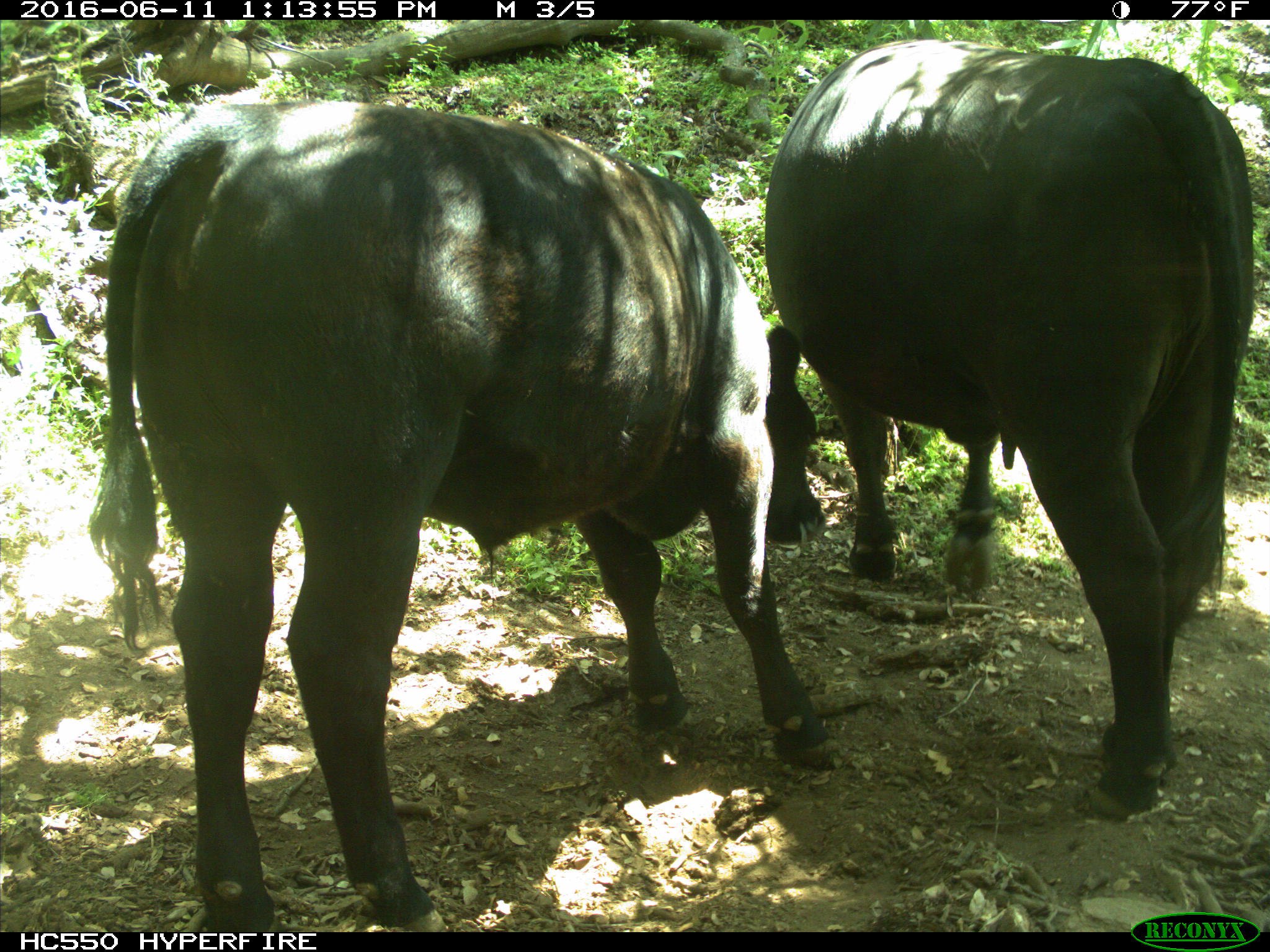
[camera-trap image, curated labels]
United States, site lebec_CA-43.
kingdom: Animalia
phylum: Chordata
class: Mammalia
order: Artiodactyla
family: Bovidae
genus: Bos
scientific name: Bos taurus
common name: domestic cow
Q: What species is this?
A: Bos taurus (domestic cow).